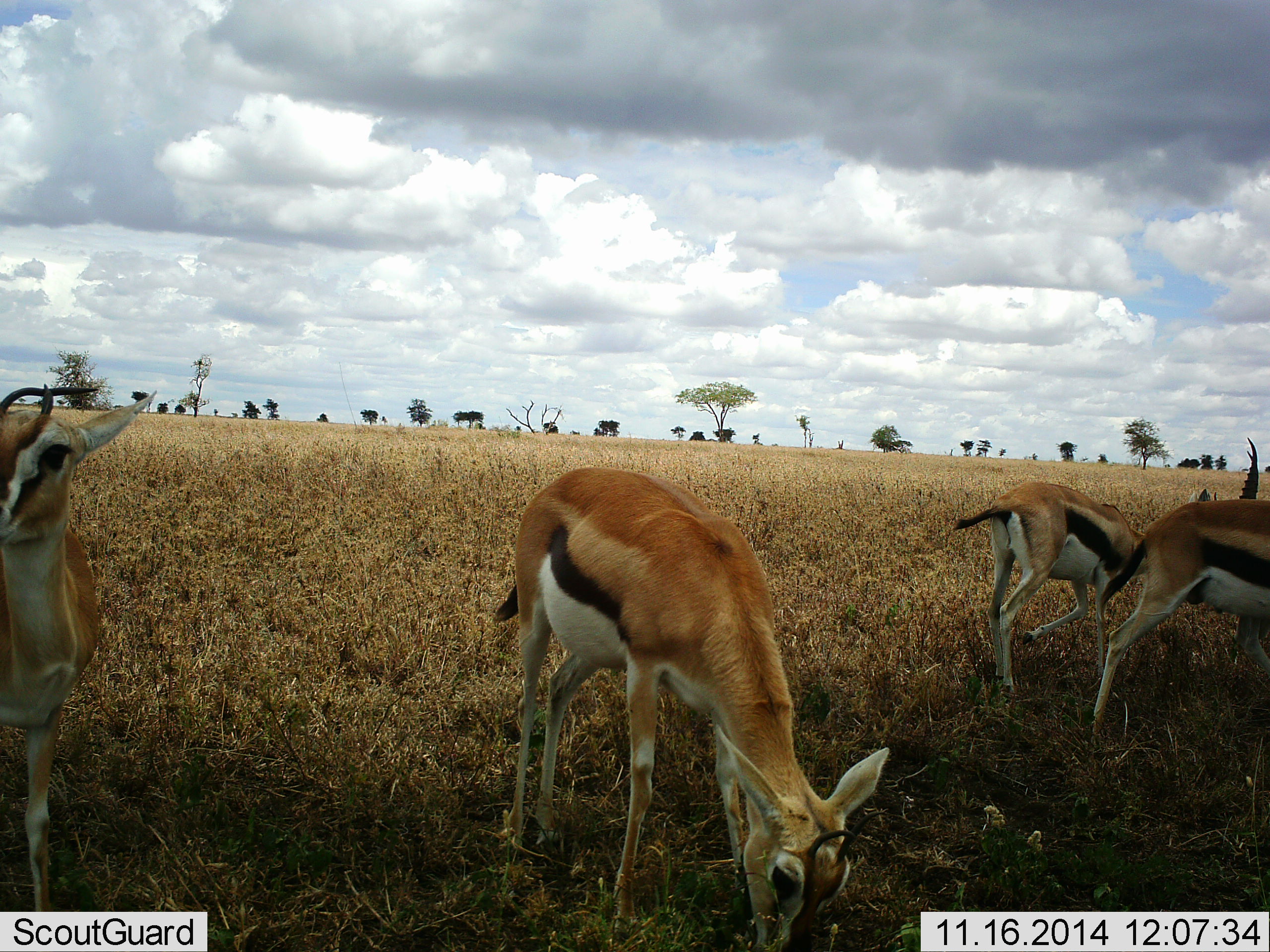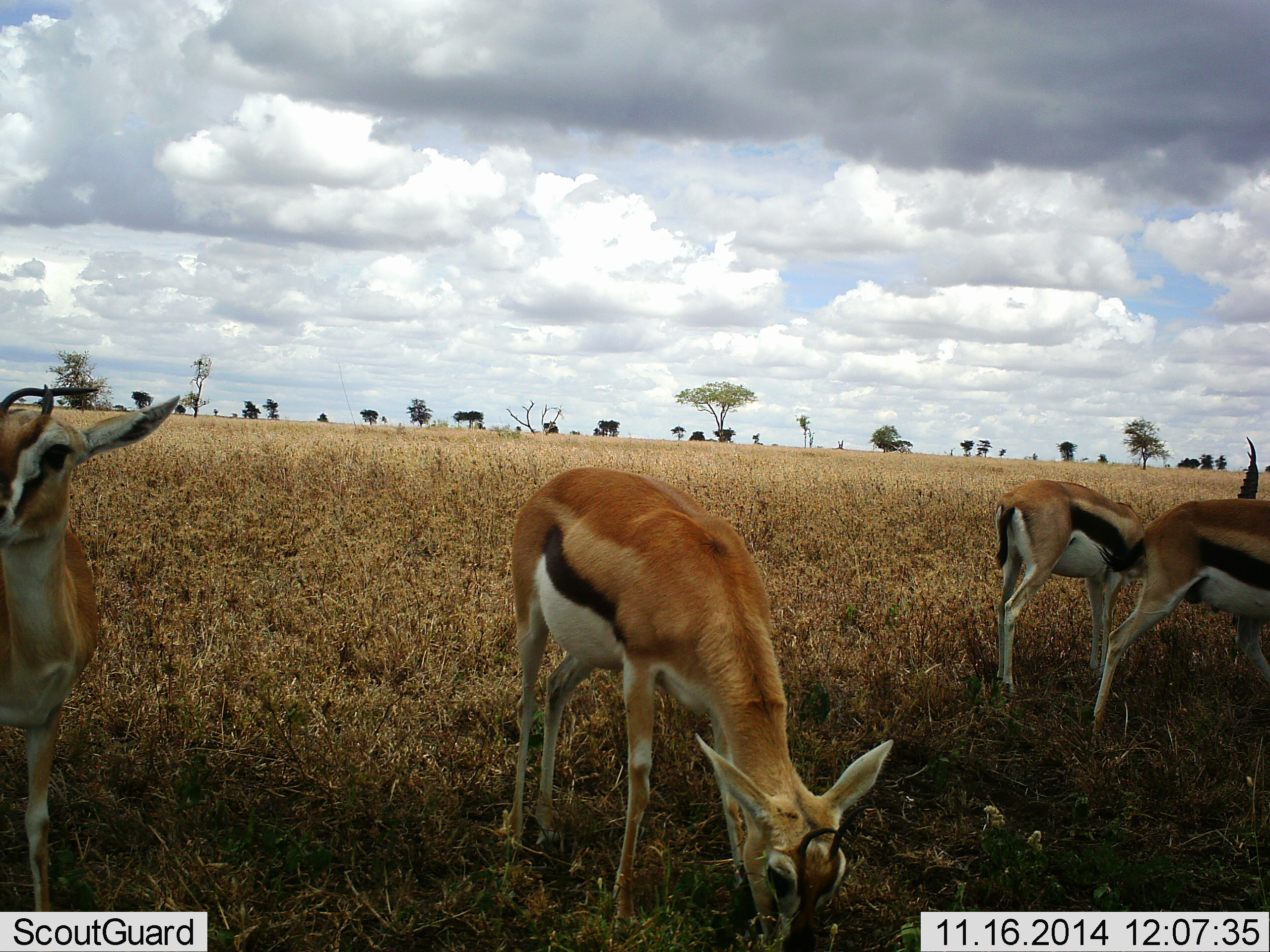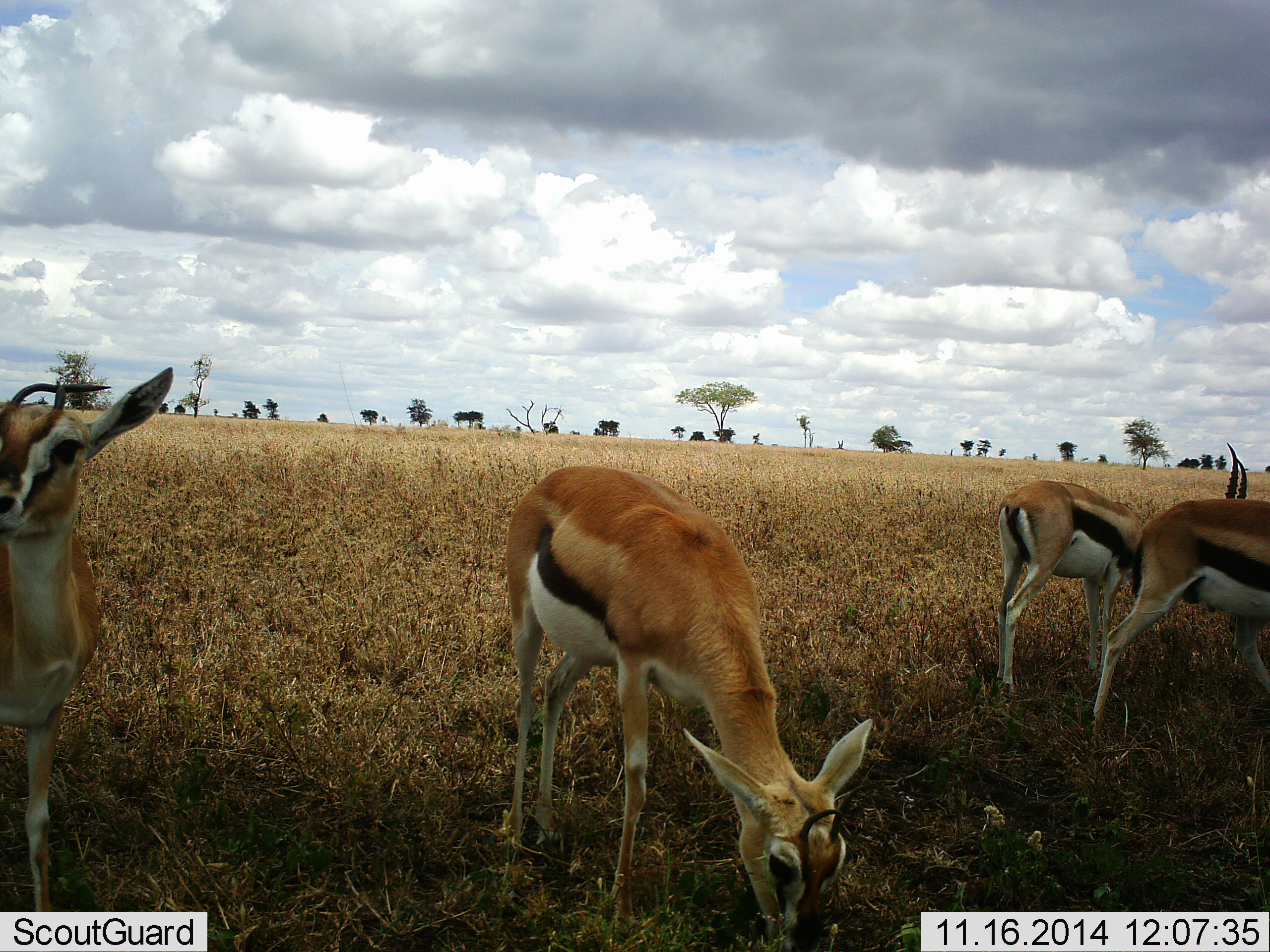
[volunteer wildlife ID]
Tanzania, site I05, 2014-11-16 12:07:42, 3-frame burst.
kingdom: Animalia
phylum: Chordata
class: Mammalia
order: Artiodactyla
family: Bovidae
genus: Eudorcas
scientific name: Eudorcas thomsonii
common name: thomson's gazelle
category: gazellethomsons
Gazellethomsons (thomson's gazelle) (Eudorcas thomsonii), count 4. Behavior (volunteer vote fractions): standing 60%, resting 0%, moving 10%, interacting 0%. Young present (vote fraction): 0%. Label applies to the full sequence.